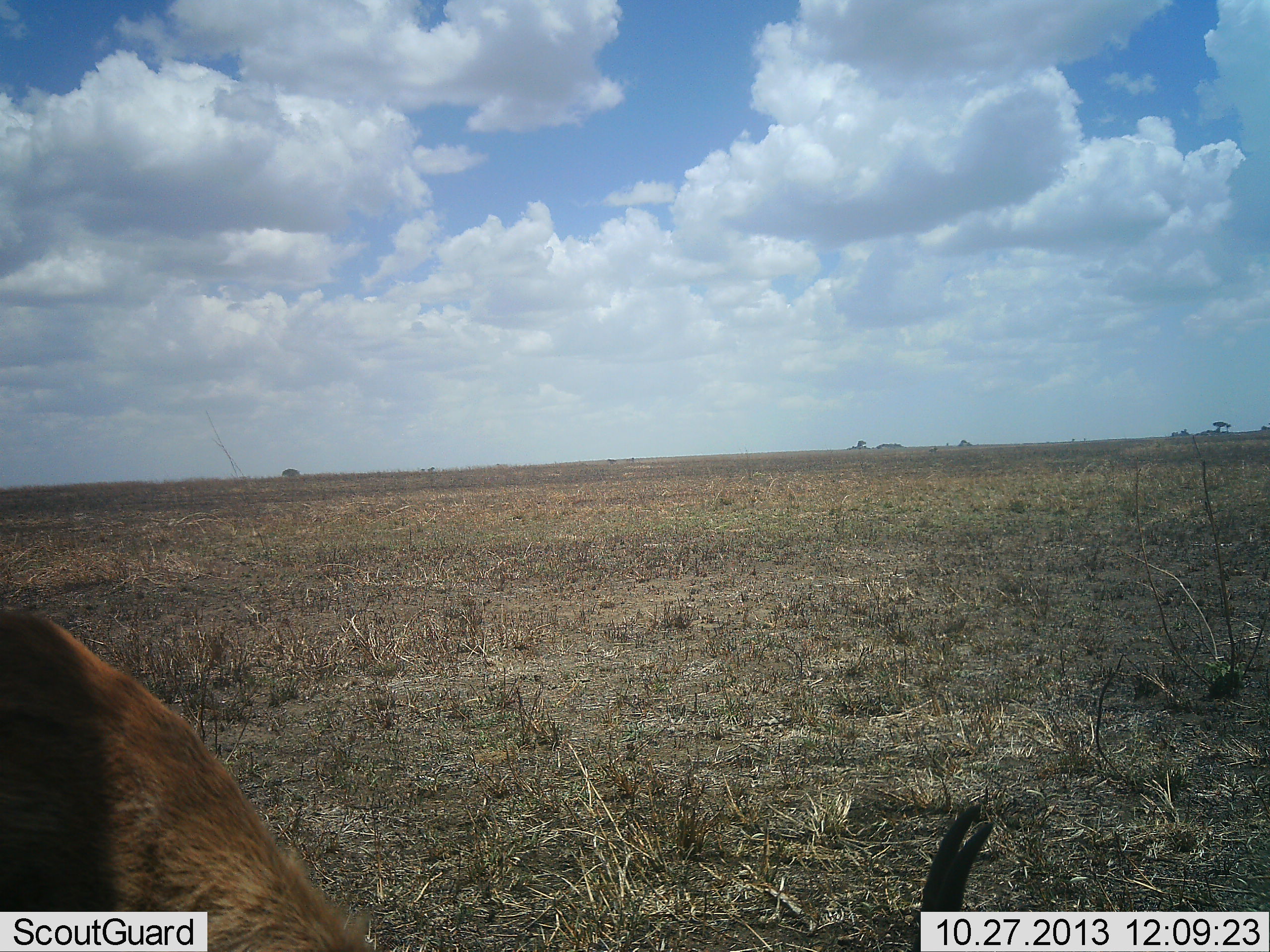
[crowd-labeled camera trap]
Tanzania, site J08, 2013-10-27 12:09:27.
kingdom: Animalia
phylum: Chordata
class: Mammalia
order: Artiodactyla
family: Bovidae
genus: Eudorcas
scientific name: Eudorcas thomsonii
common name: thomson's gazelle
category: gazellethomsons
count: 1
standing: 41%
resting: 0%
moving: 0%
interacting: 0%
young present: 0%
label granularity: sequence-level